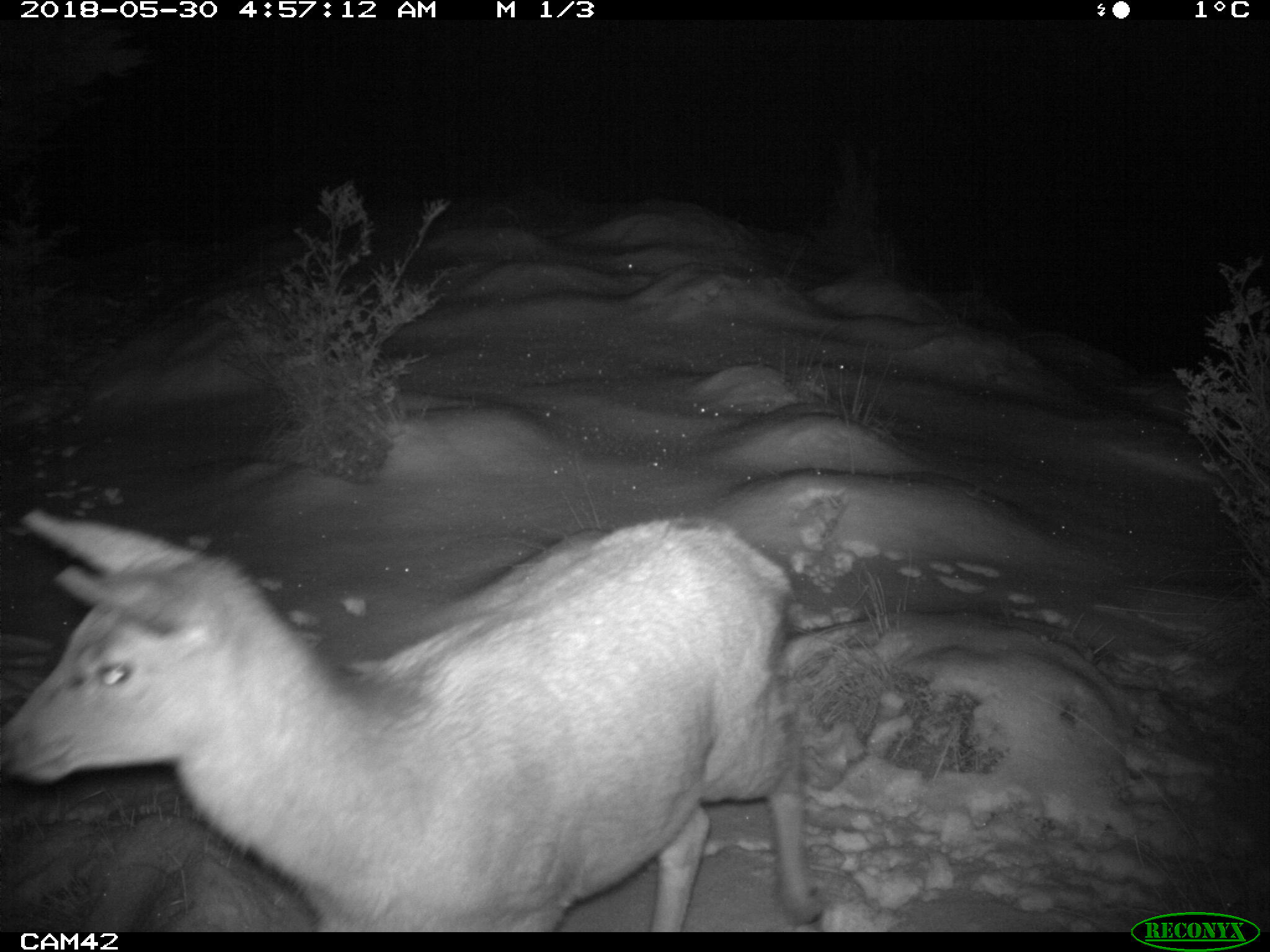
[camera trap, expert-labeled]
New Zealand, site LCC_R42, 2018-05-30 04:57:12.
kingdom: Animalia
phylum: Chordata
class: Mammalia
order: Artiodactyla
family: Cervidae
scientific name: Cervidae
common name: deer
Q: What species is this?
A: Deer (Cervidae).